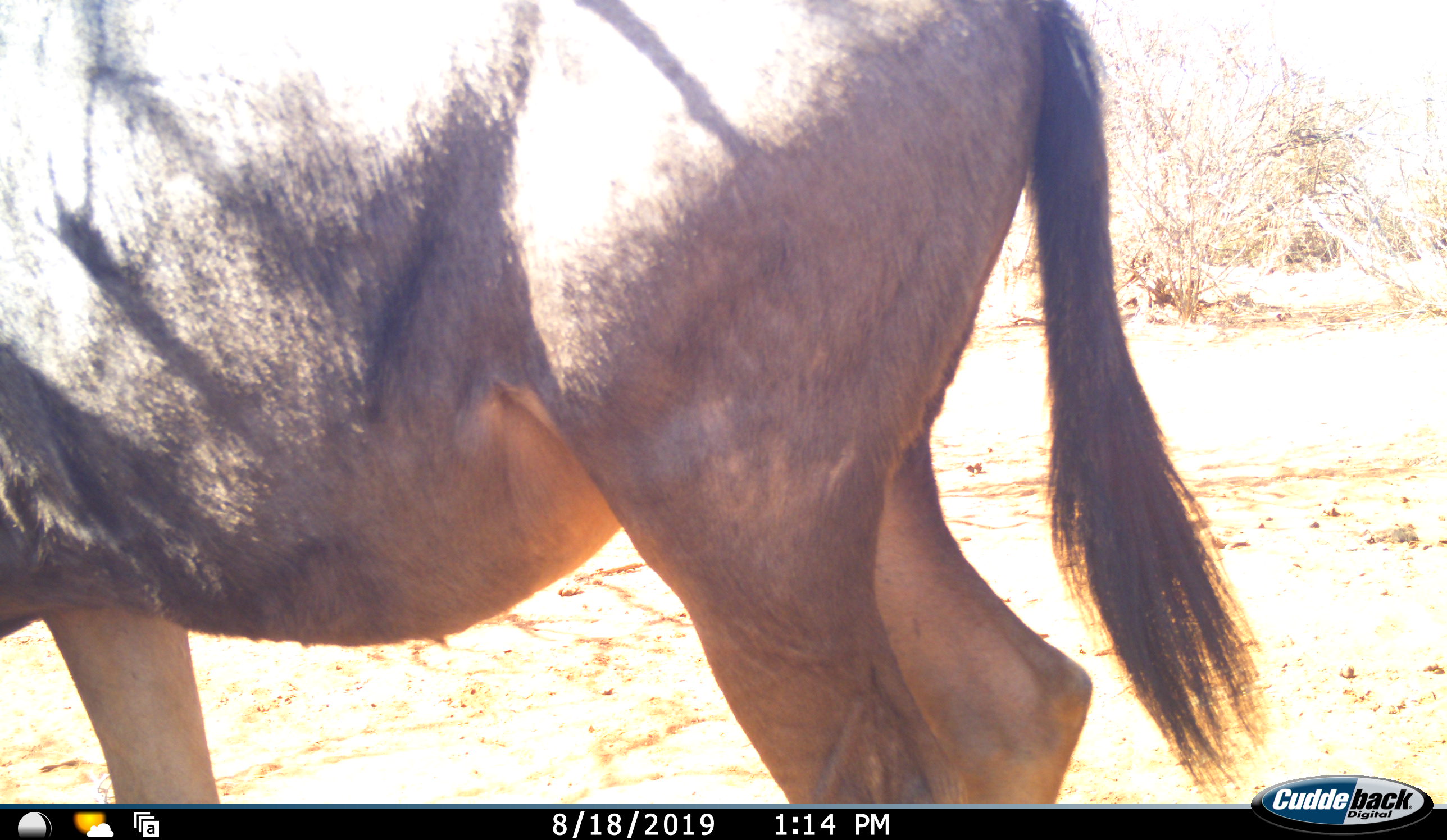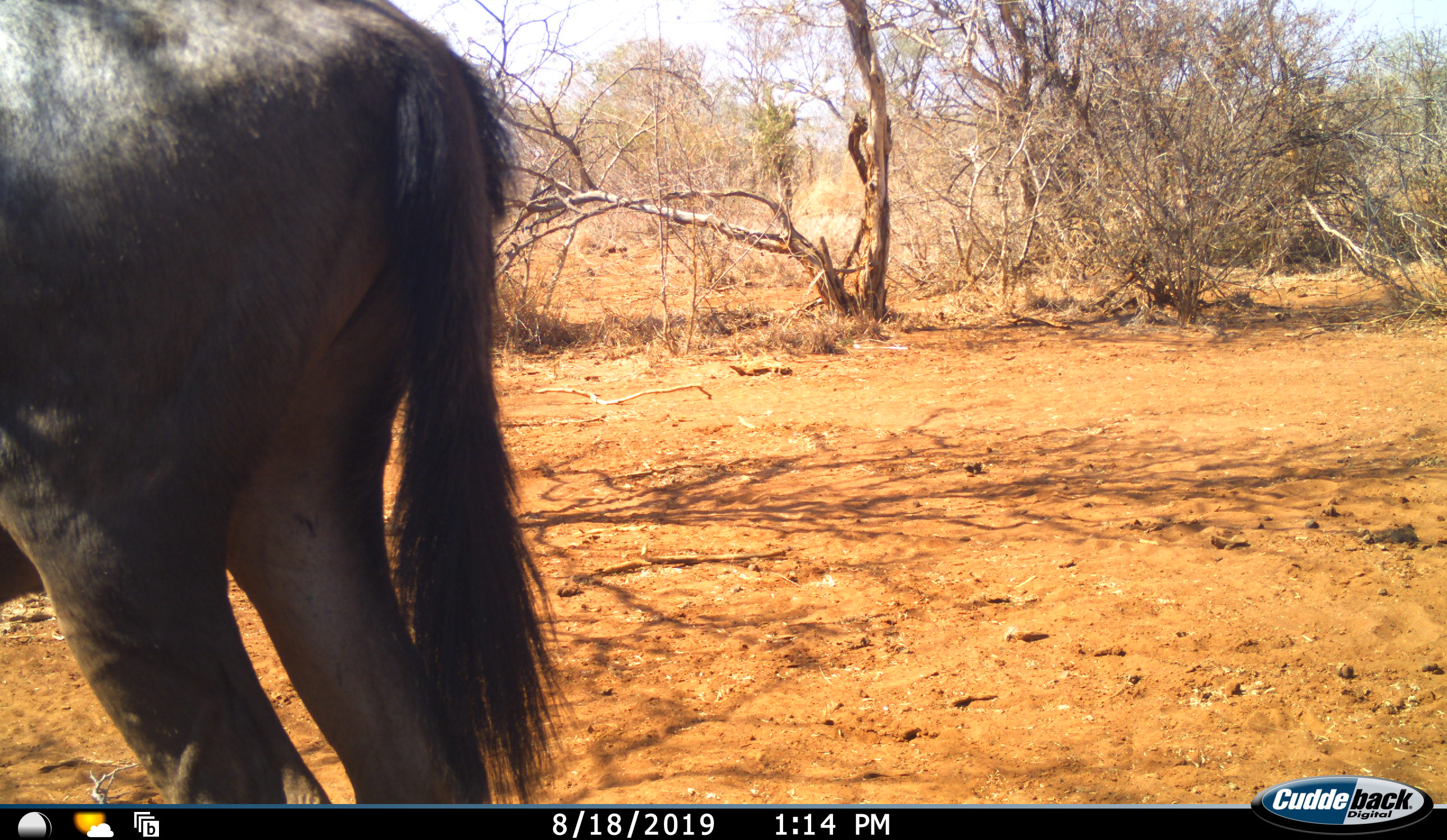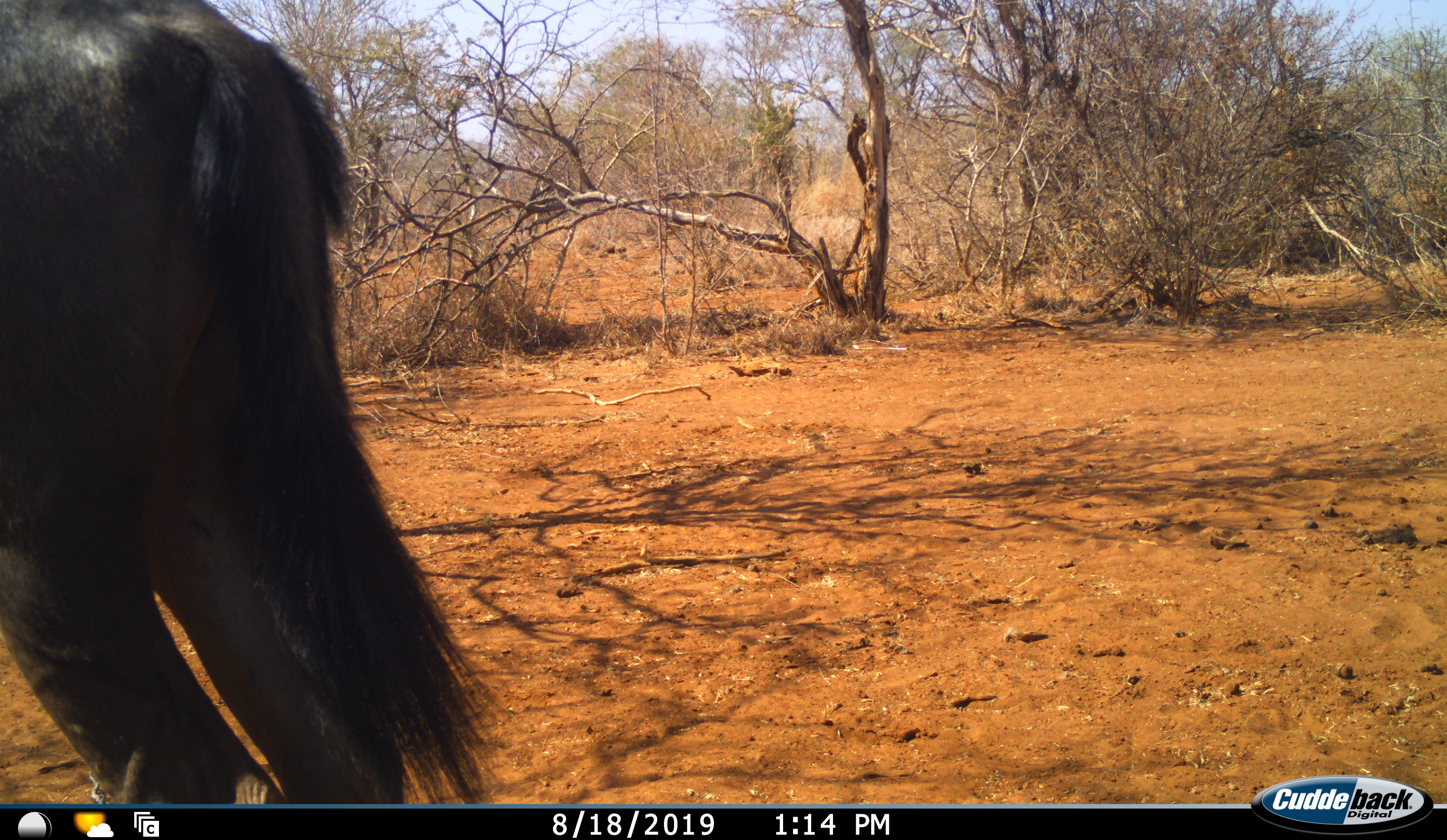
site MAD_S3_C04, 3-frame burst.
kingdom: Animalia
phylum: Chordata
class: Mammalia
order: Artiodactyla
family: Bovidae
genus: Connochaetes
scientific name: Connochaetes taurinus taurinus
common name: blue wildebeest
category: wildebeestblue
Wildebeestblue (blue wildebeest) (Connochaetes taurinus taurinus), count 1. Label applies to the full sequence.